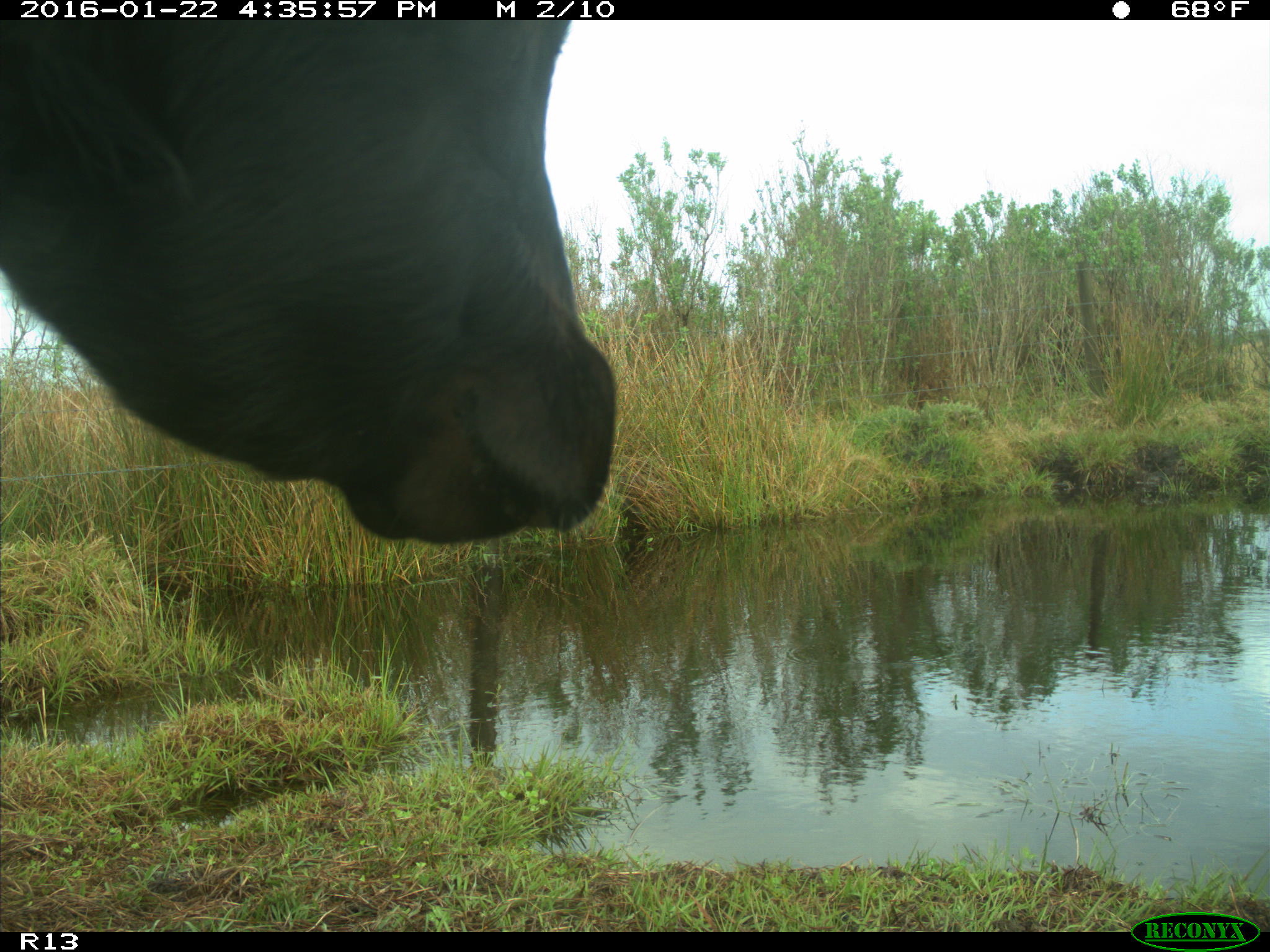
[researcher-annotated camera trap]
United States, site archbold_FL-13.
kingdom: Animalia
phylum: Chordata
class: Mammalia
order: Artiodactyla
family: Bovidae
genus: Bos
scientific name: Bos taurus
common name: domestic cow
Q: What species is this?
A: Bos taurus (domestic cow).